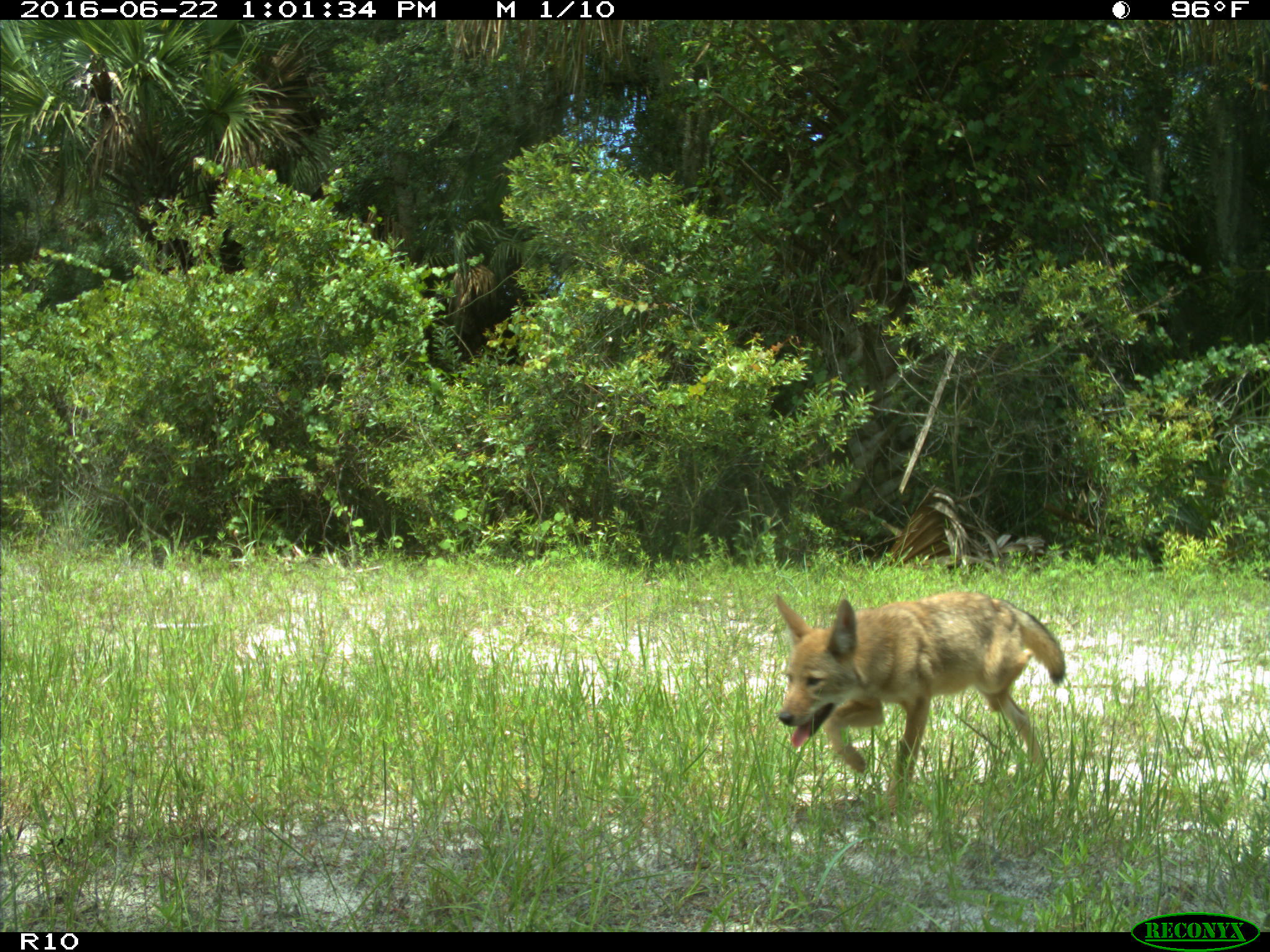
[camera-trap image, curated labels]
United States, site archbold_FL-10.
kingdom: Animalia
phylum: Chordata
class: Mammalia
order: Carnivora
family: Canidae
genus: Canis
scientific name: Canis latrans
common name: coyote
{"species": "Canis latrans (coyote)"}